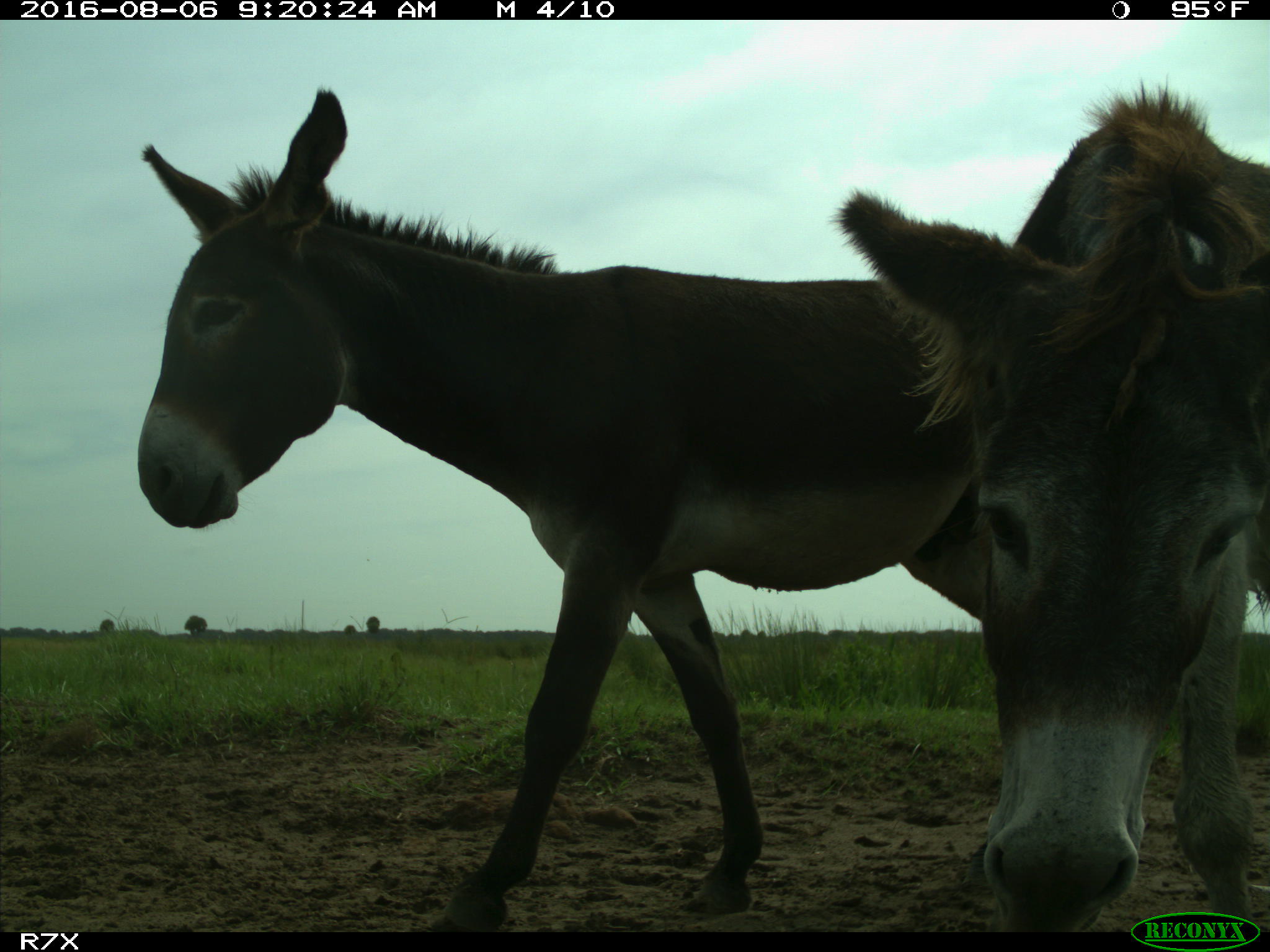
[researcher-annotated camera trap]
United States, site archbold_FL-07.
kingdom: Animalia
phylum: Chordata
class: Mammalia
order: Perissodactyla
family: Equidae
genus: Equus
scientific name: Equus africanus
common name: african wild ass